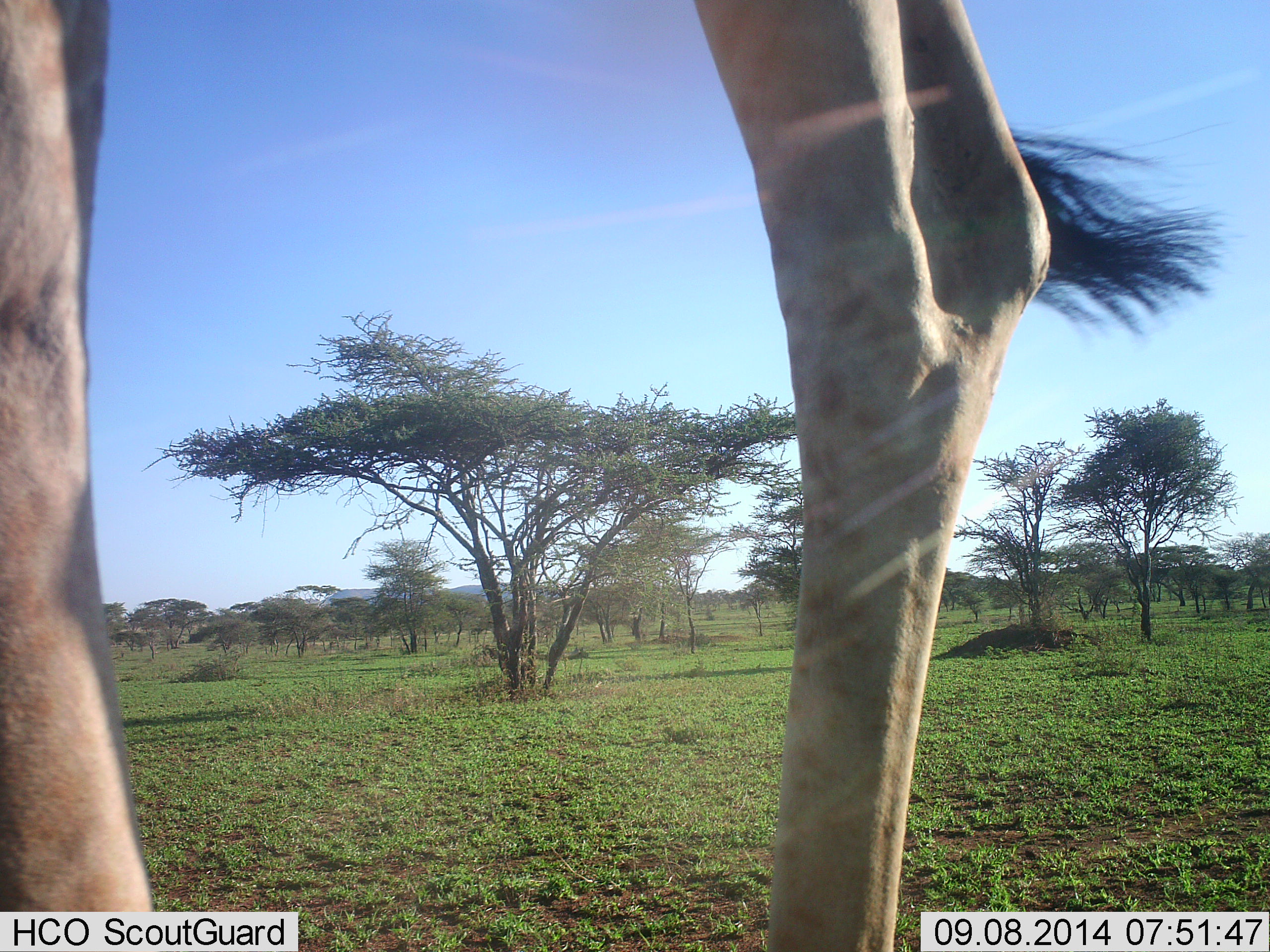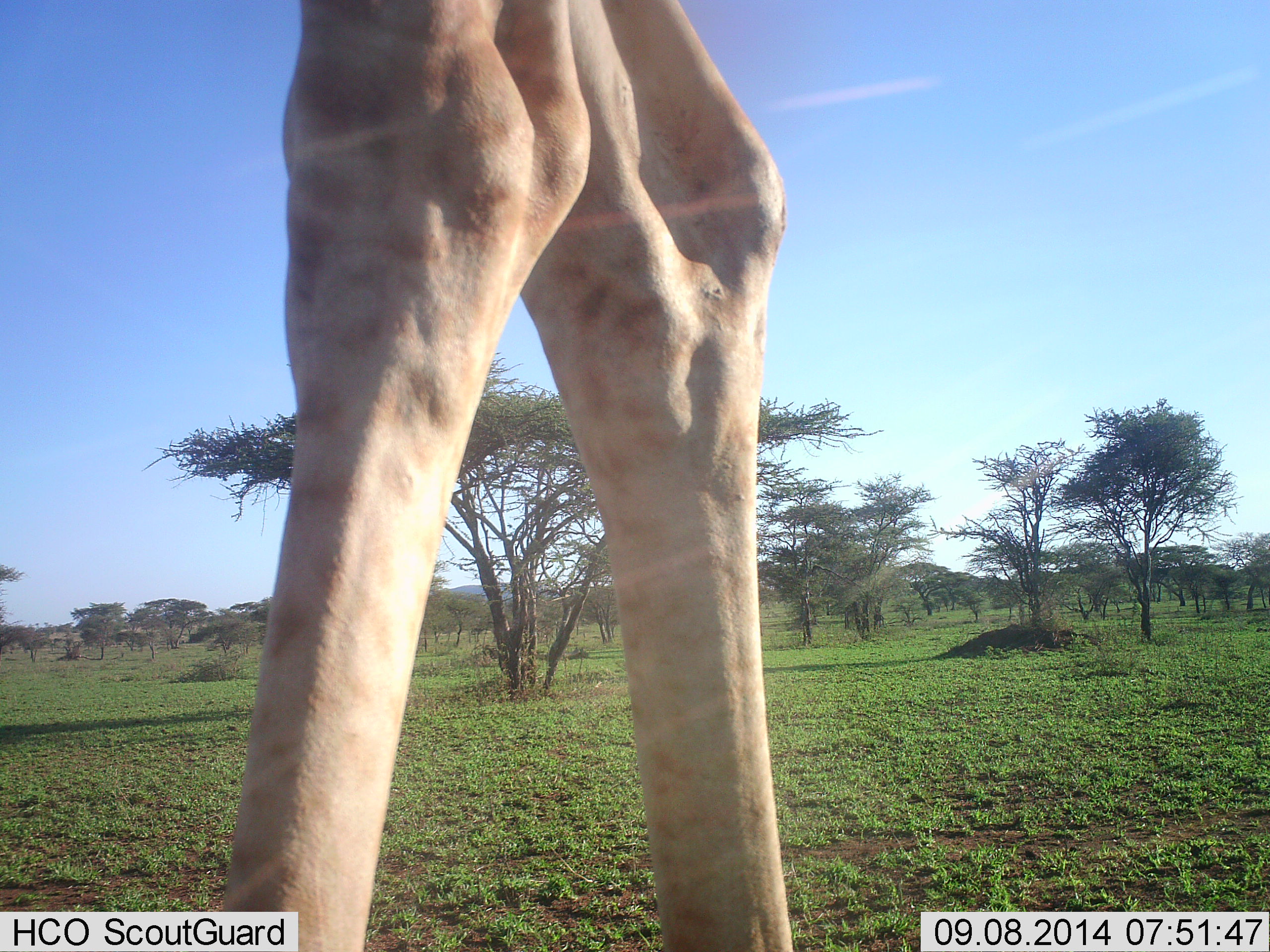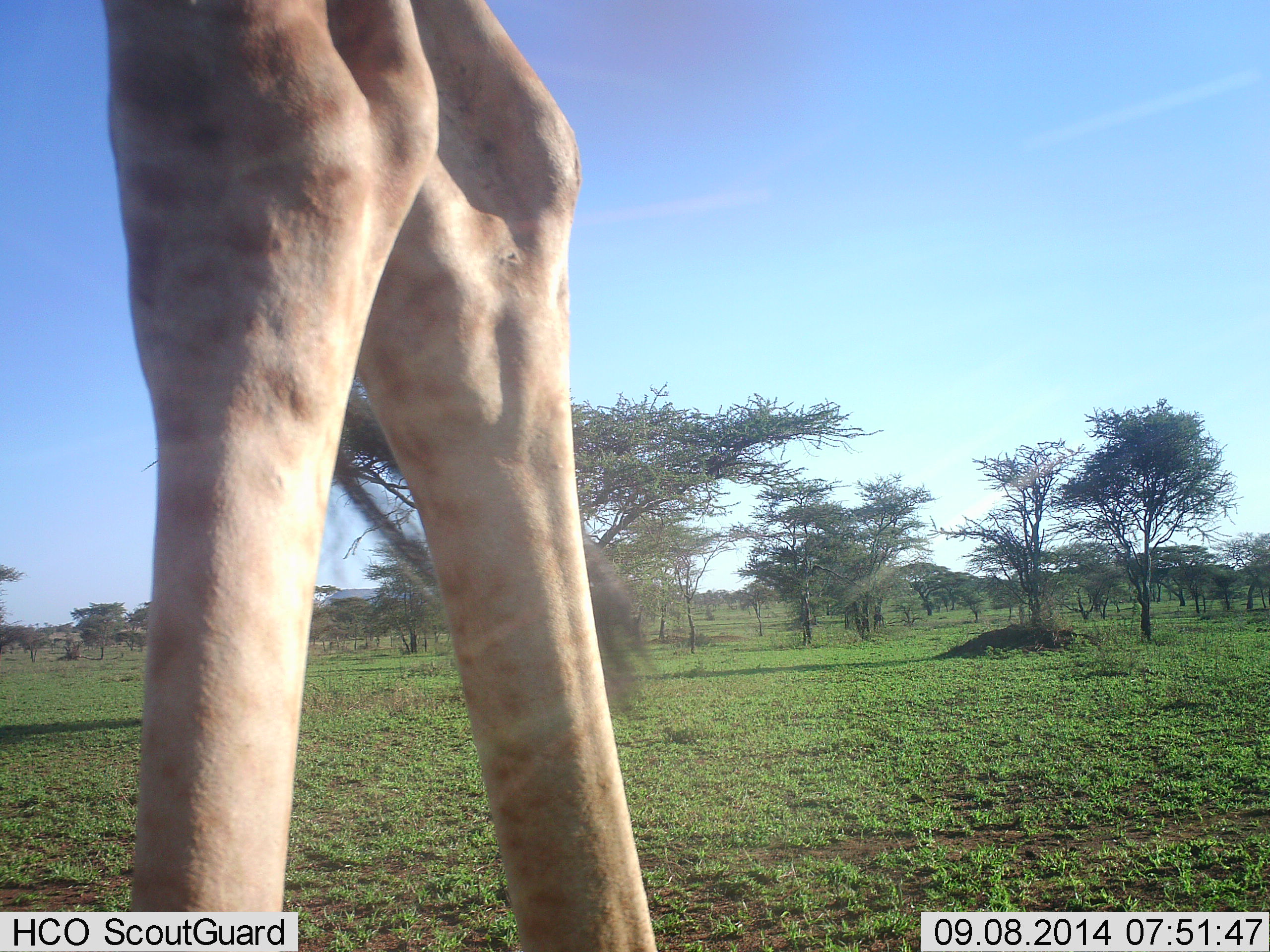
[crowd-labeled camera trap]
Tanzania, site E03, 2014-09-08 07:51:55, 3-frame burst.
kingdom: Animalia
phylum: Chordata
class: Mammalia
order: Artiodactyla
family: Giraffidae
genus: Giraffa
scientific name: Giraffa camelopardalis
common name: giraffe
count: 1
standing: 30%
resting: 0%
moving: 70%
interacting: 0%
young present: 0%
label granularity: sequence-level